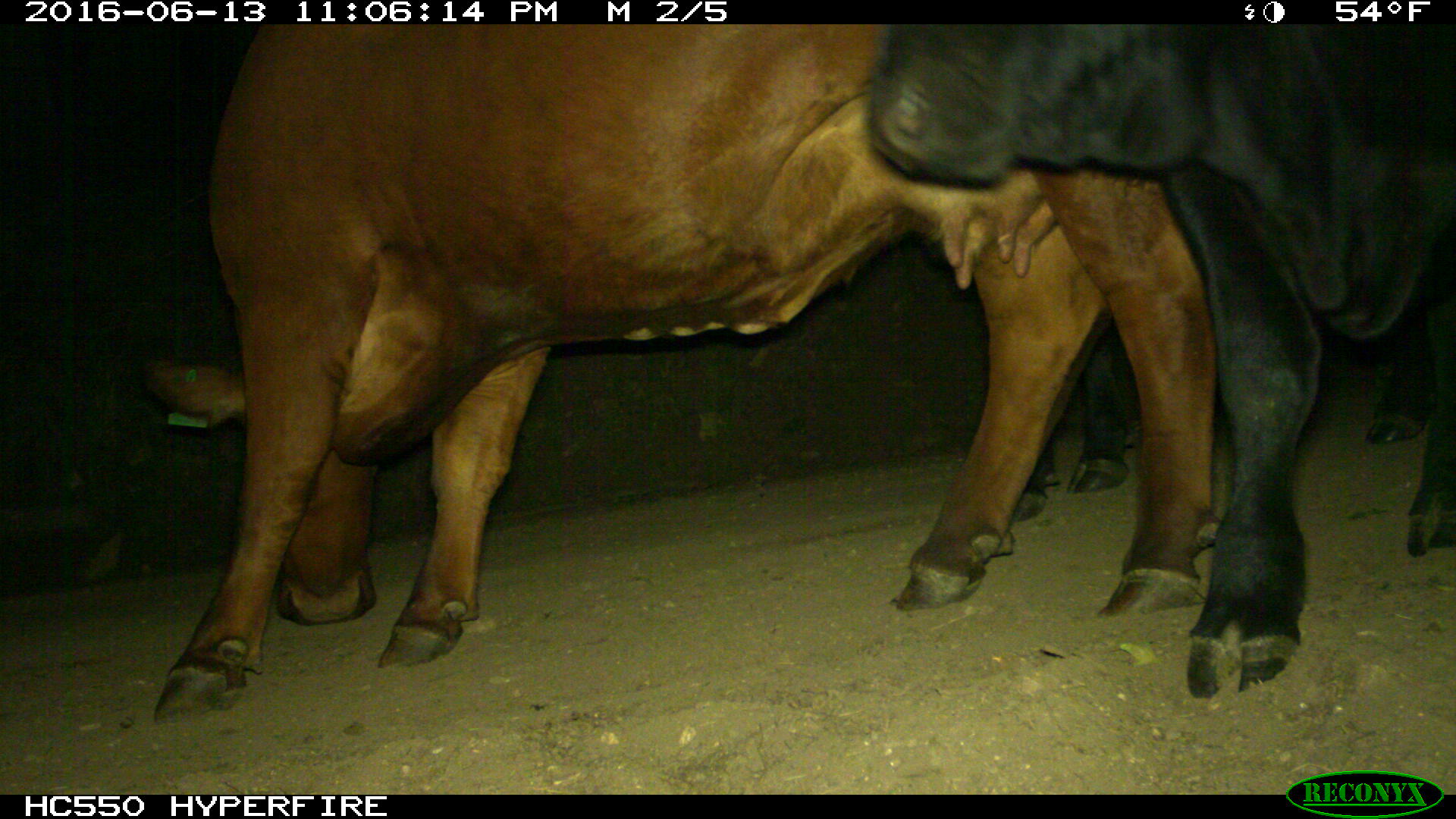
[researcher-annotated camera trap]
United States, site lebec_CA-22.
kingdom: Animalia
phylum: Chordata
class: Mammalia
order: Artiodactyla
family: Bovidae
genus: Bos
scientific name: Bos taurus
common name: domestic cow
Bos taurus (domestic cow).